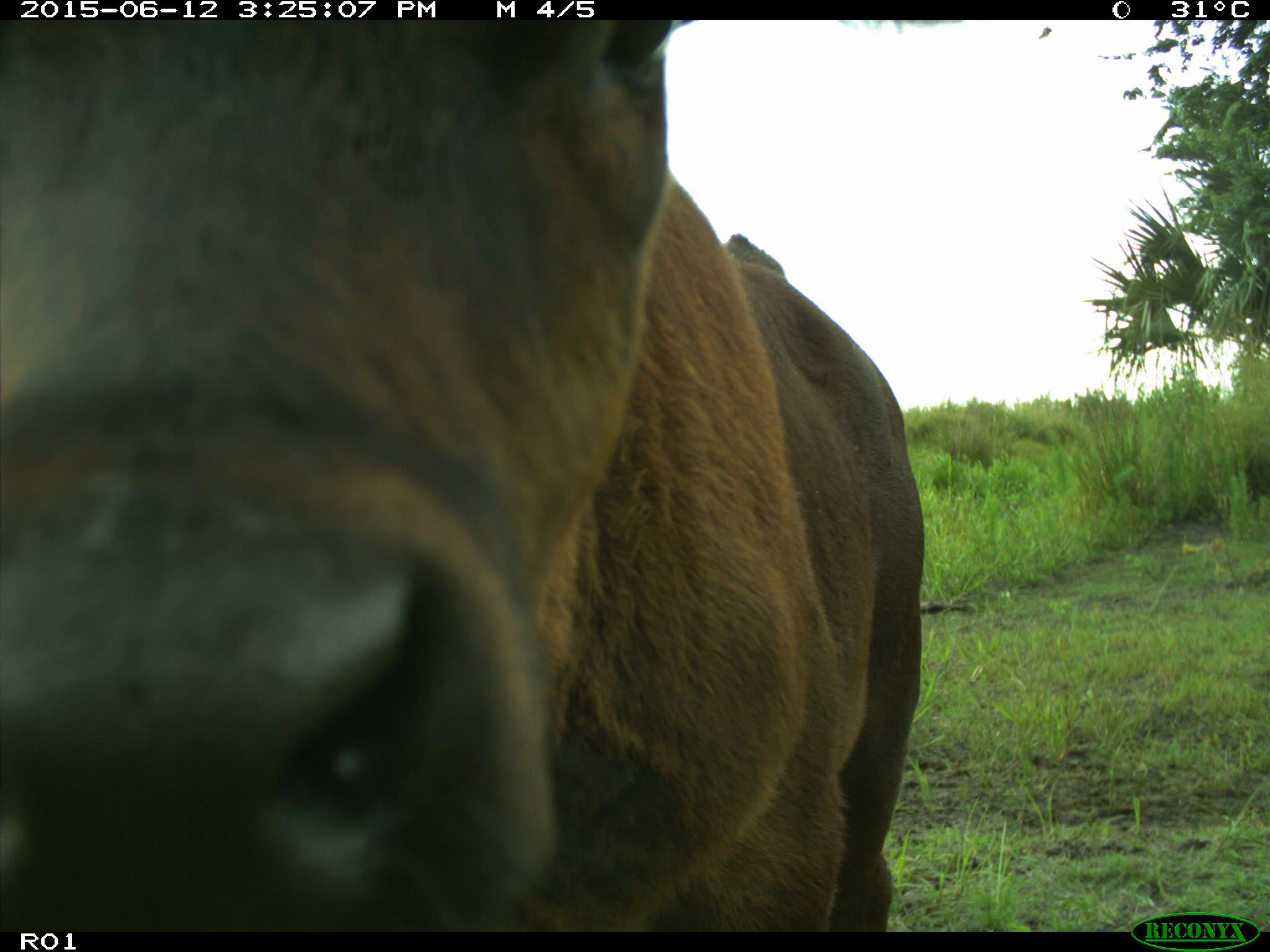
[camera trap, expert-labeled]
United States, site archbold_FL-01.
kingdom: Animalia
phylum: Chordata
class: Mammalia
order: Artiodactyla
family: Bovidae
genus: Bos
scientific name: Bos taurus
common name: domestic cow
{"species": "Bos taurus (domestic cow)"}